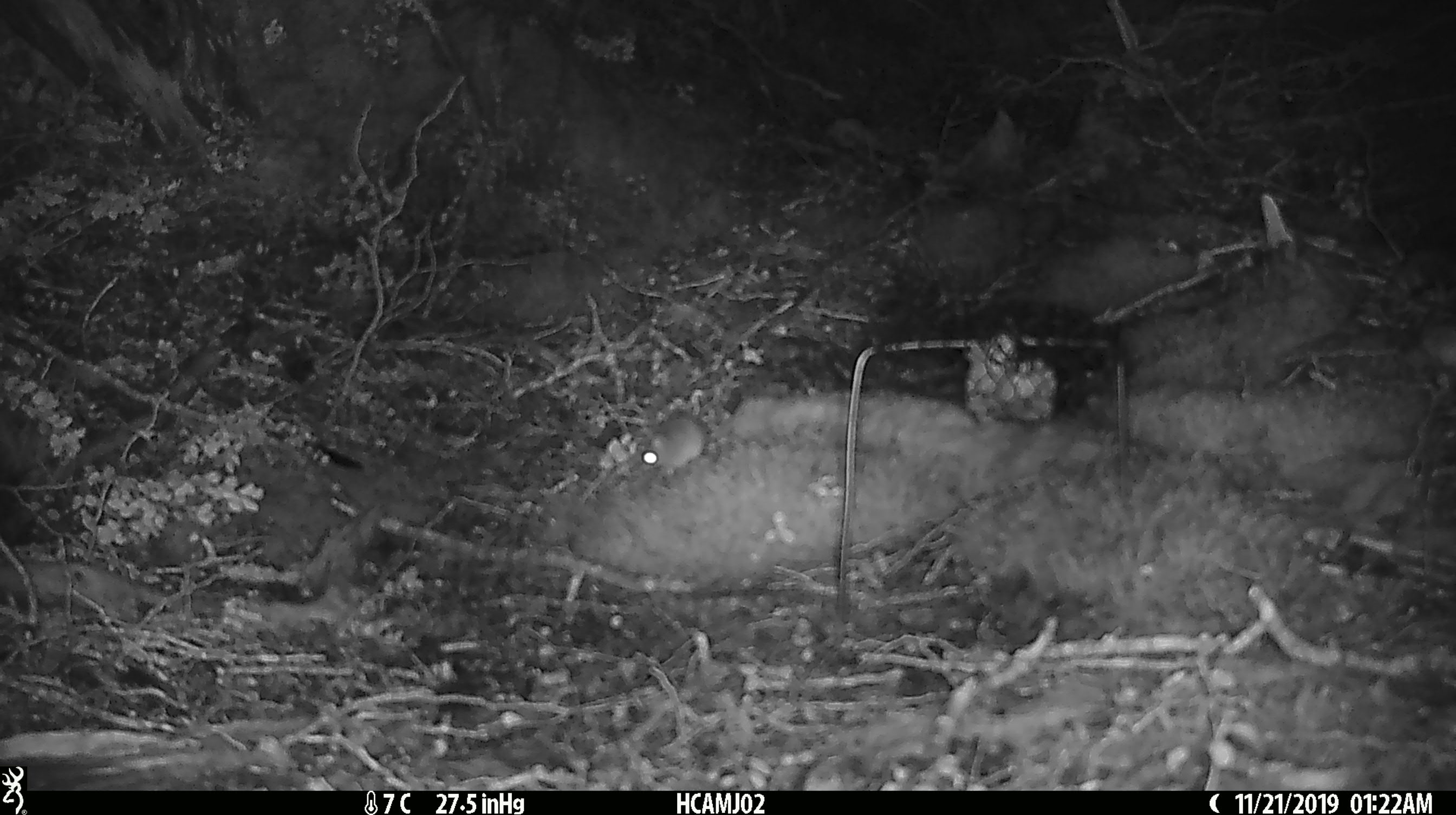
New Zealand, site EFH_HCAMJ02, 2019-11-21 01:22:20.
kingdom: Animalia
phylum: Chordata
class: Mammalia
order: Rodentia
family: Muridae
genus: Mus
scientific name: Mus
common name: mouse